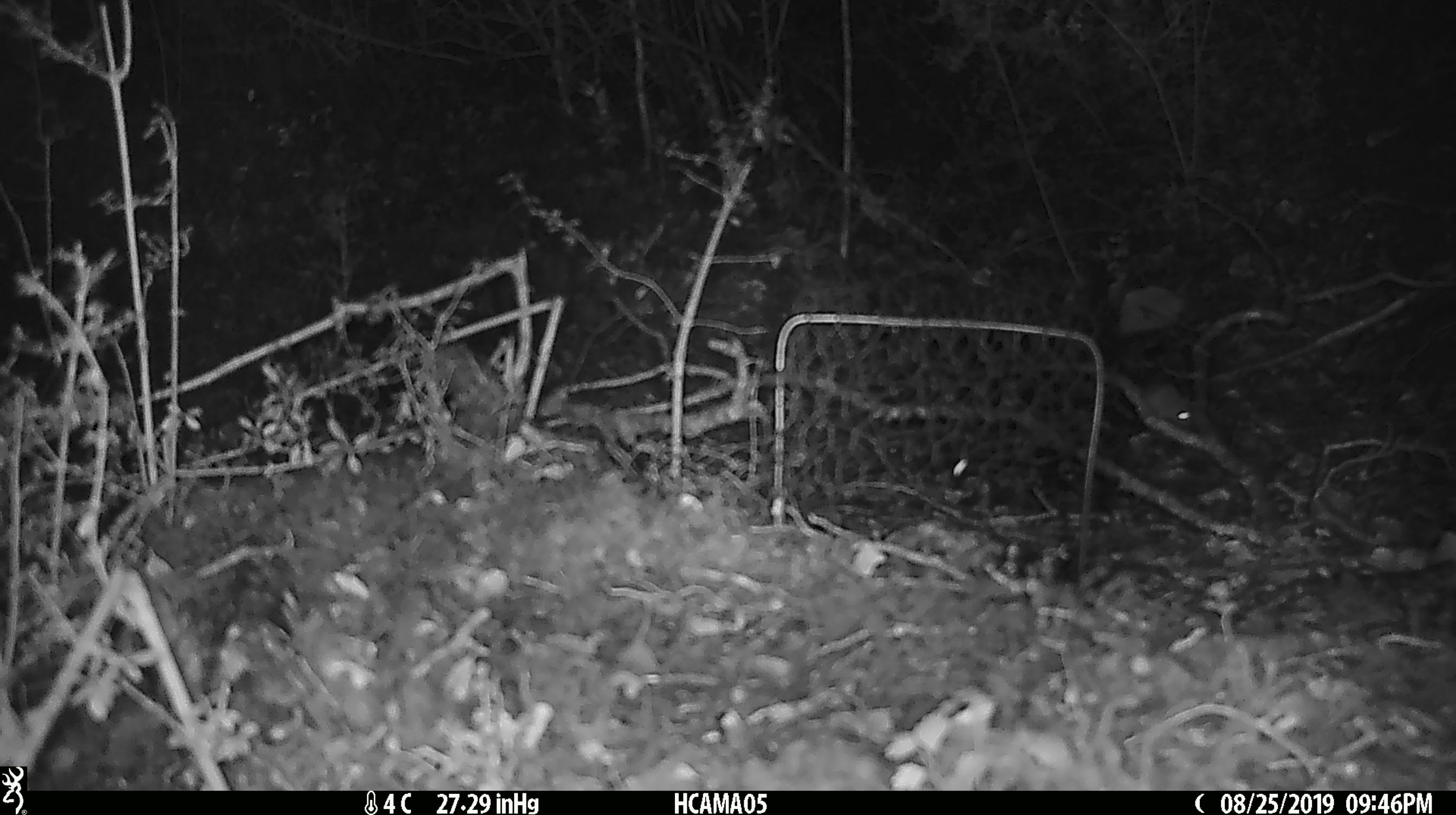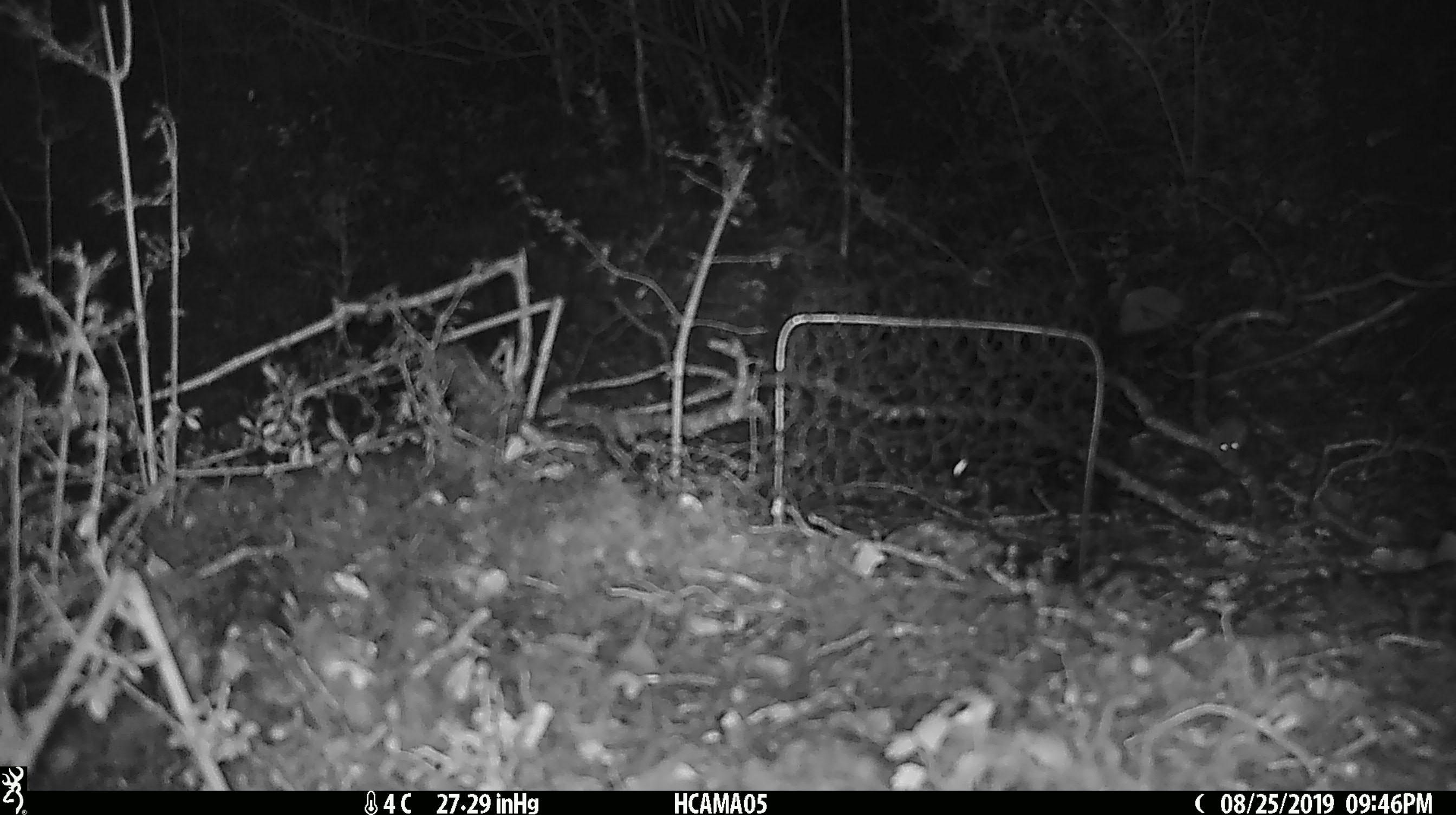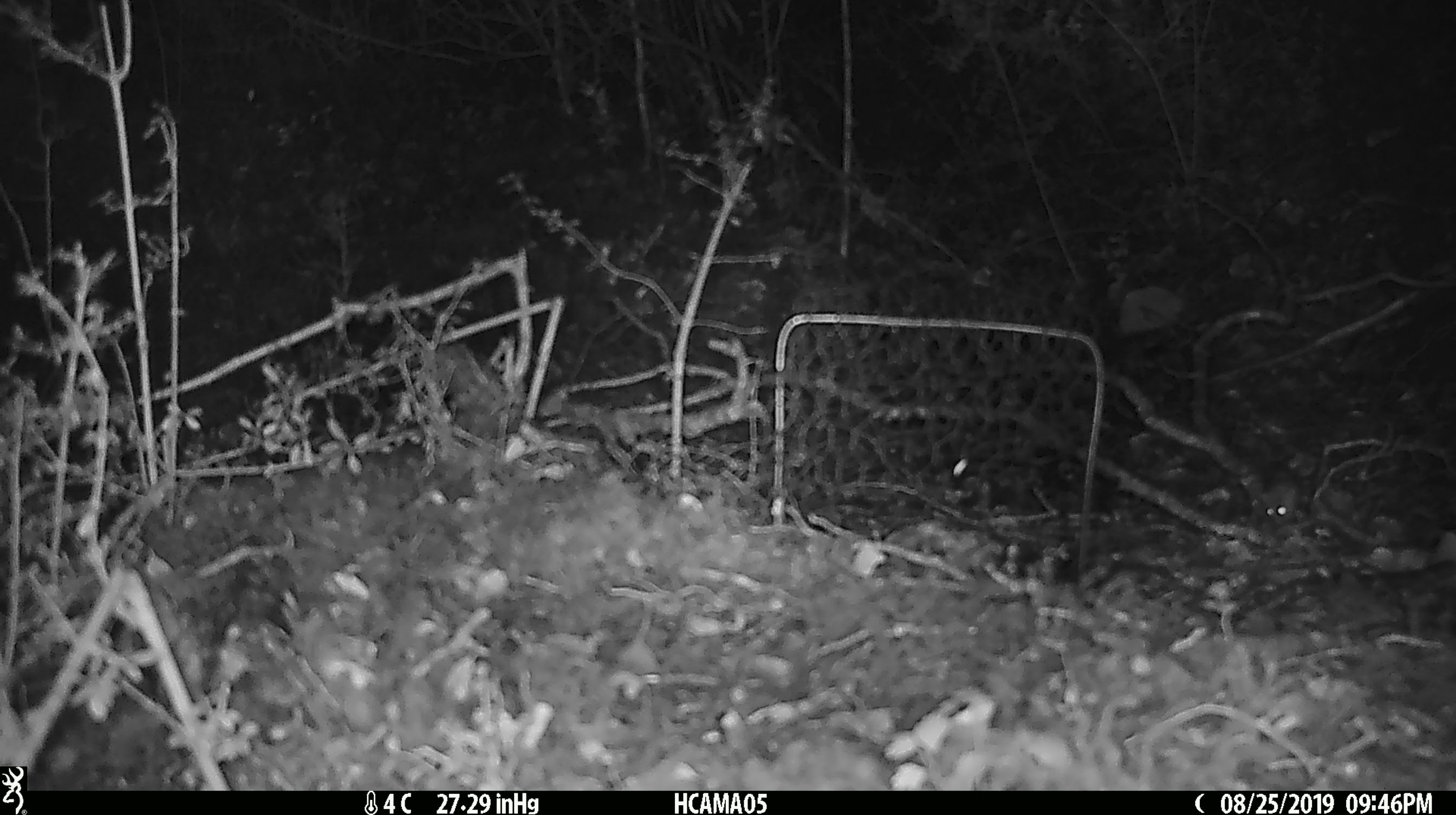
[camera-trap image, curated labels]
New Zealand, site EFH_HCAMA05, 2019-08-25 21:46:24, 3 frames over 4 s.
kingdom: Animalia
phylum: Chordata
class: Mammalia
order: Rodentia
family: Muridae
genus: Mus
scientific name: Mus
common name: mouse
Mouse (Mus).